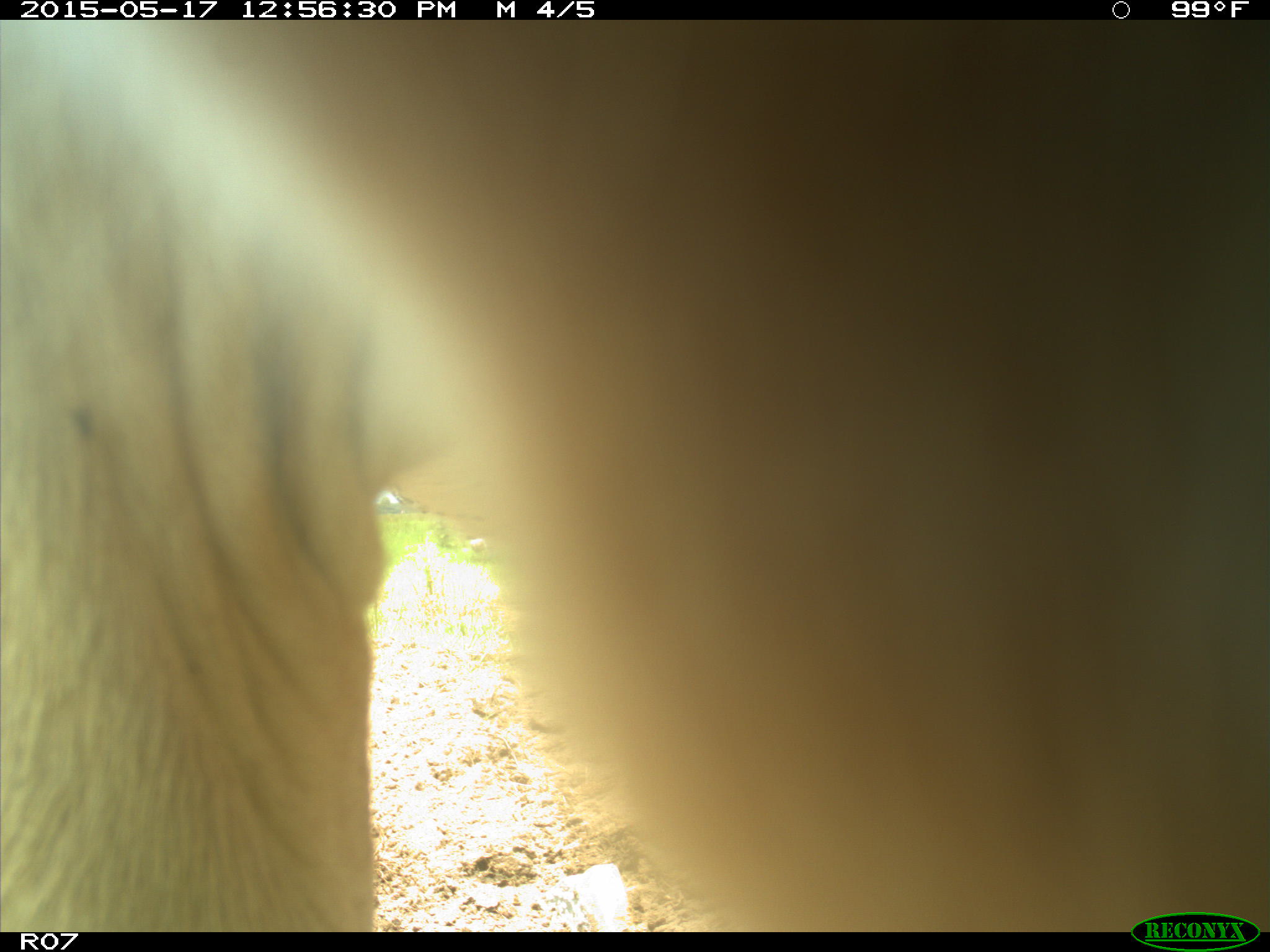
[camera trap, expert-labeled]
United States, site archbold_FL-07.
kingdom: Animalia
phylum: Chordata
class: Mammalia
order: Artiodactyla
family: Bovidae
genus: Bos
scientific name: Bos taurus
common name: domestic cow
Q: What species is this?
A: Bos taurus (domestic cow).